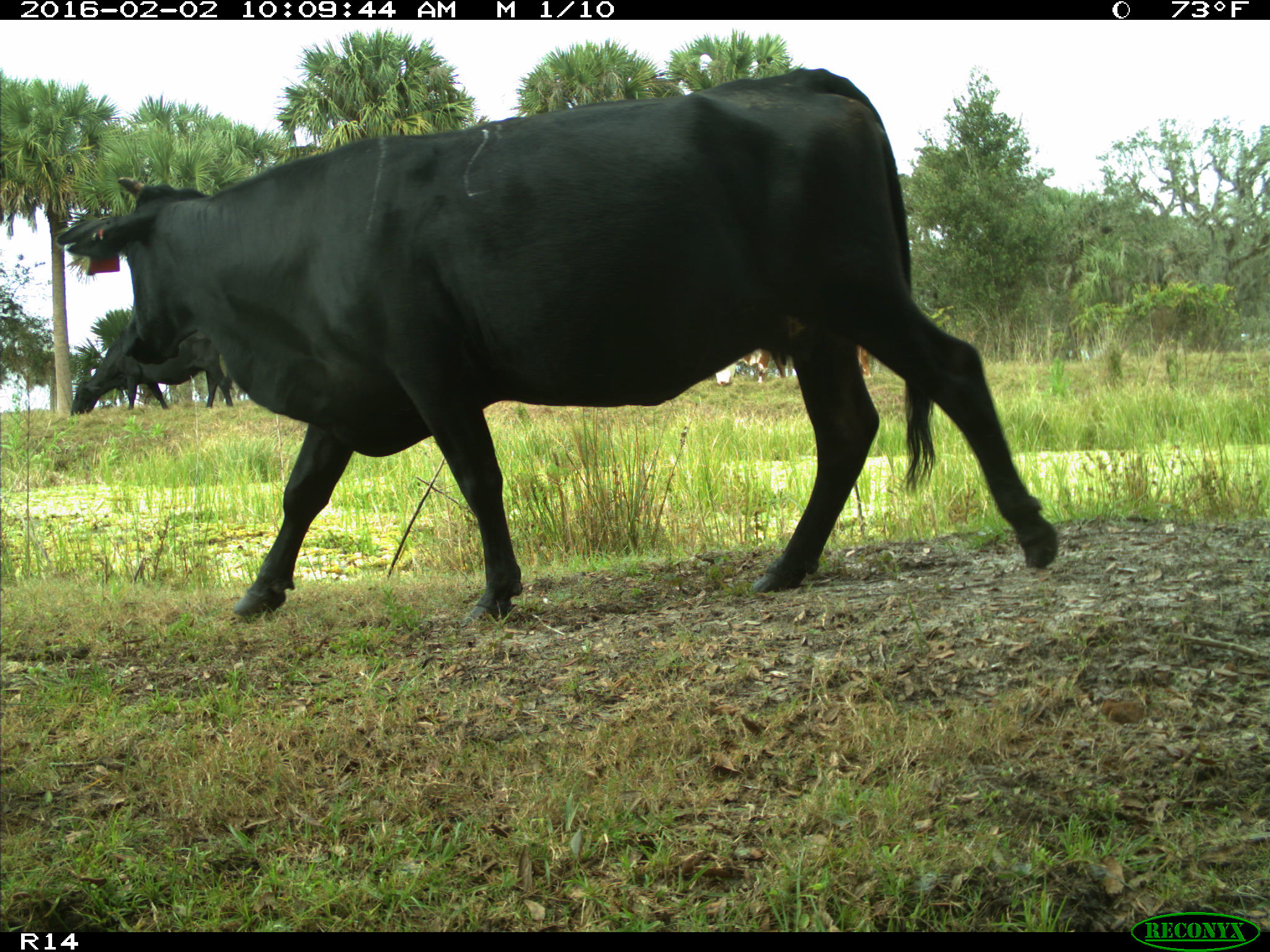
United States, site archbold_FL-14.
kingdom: Animalia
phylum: Chordata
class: Mammalia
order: Artiodactyla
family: Bovidae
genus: Bos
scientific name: Bos taurus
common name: domestic cow